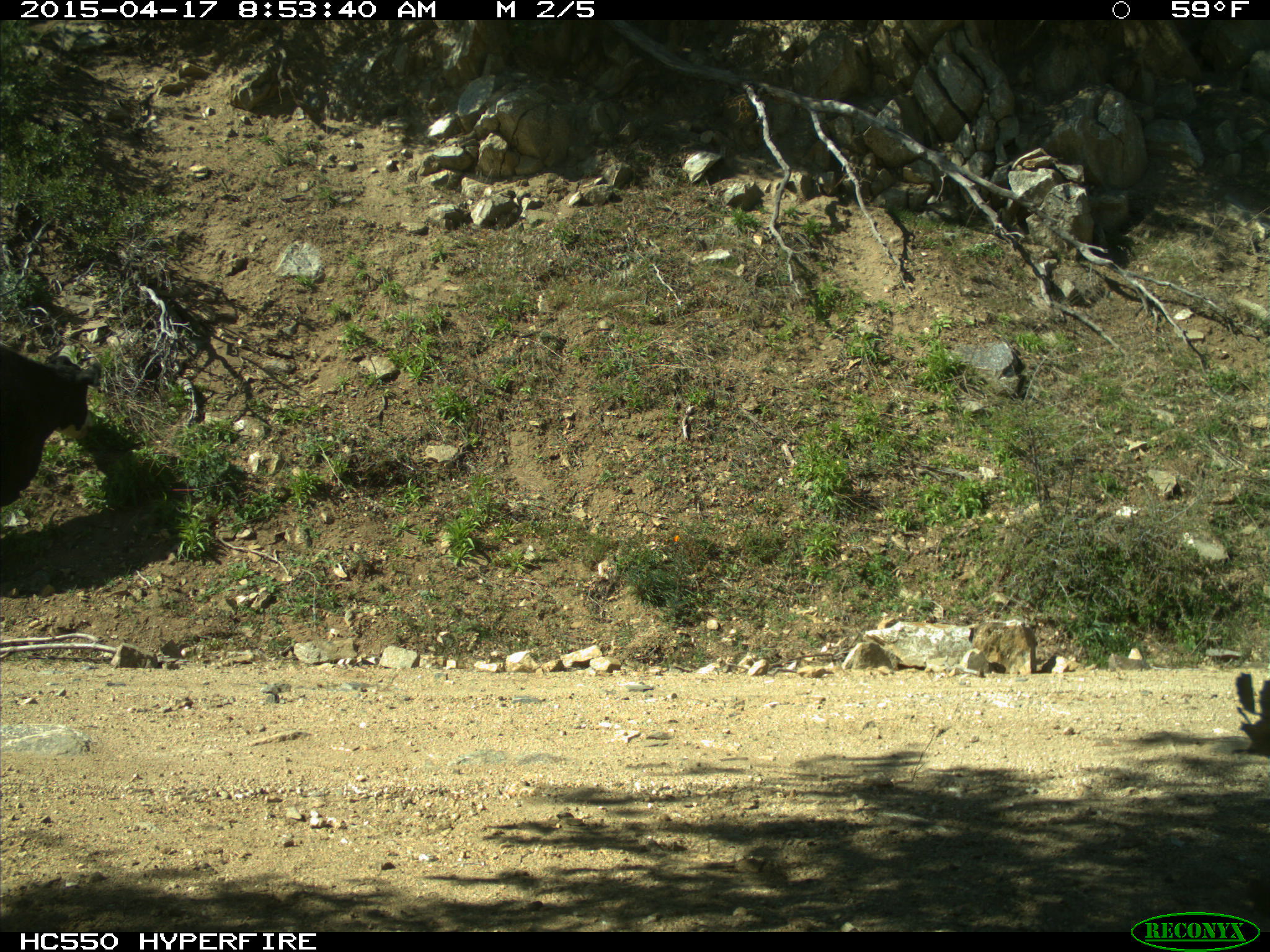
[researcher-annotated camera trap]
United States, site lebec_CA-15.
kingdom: Animalia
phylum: Chordata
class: Mammalia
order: Artiodactyla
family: Bovidae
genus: Bos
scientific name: Bos taurus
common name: domestic cow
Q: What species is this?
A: Bos taurus (domestic cow).